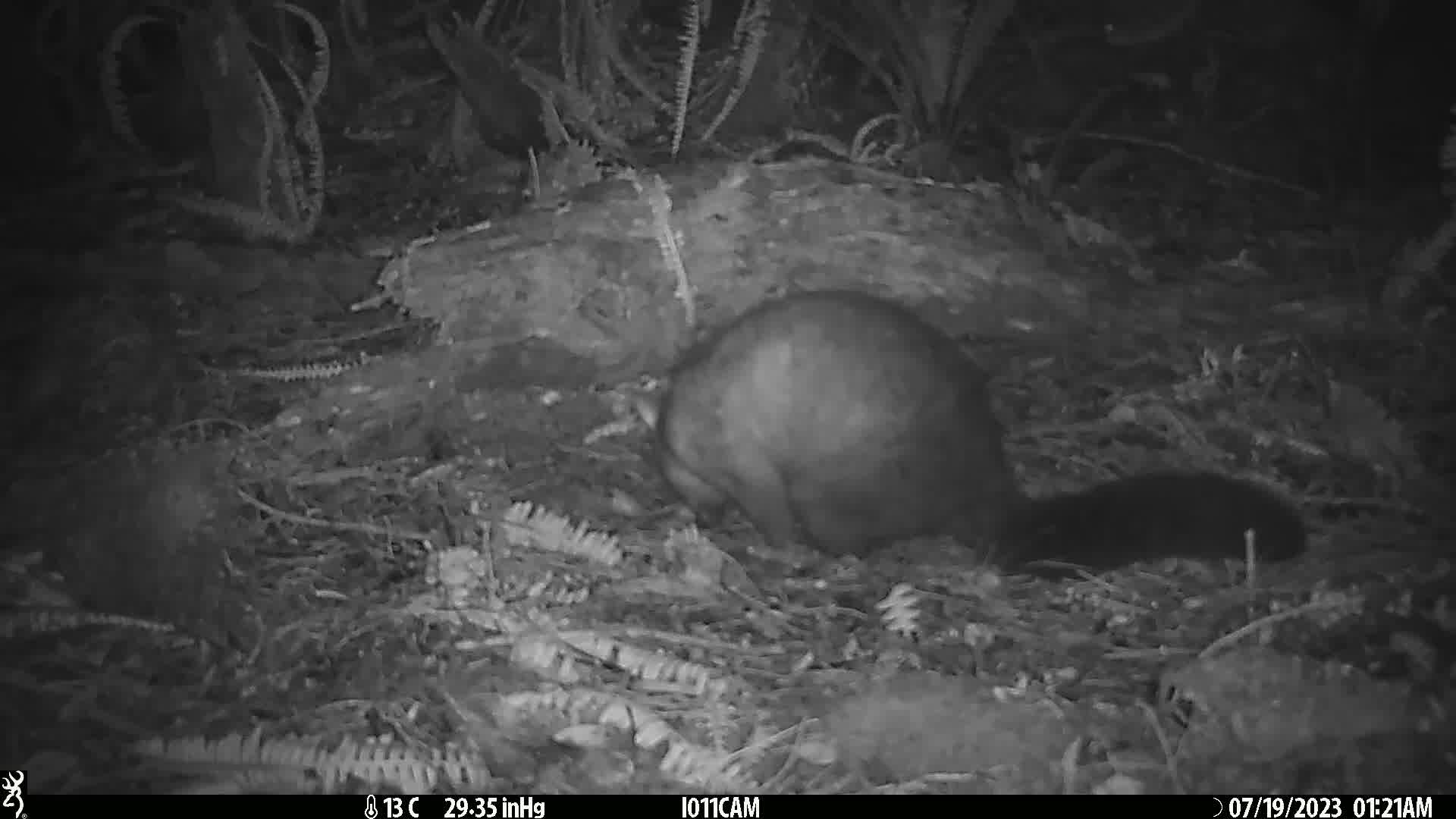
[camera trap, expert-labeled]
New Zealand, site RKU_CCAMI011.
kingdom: Animalia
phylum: Chordata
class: Mammalia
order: Diprotodontia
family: Phalangeridae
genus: Trichosurus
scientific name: Trichosurus vulpecula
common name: common brushtail possum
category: possum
Possum (common brushtail possum) (Trichosurus vulpecula).